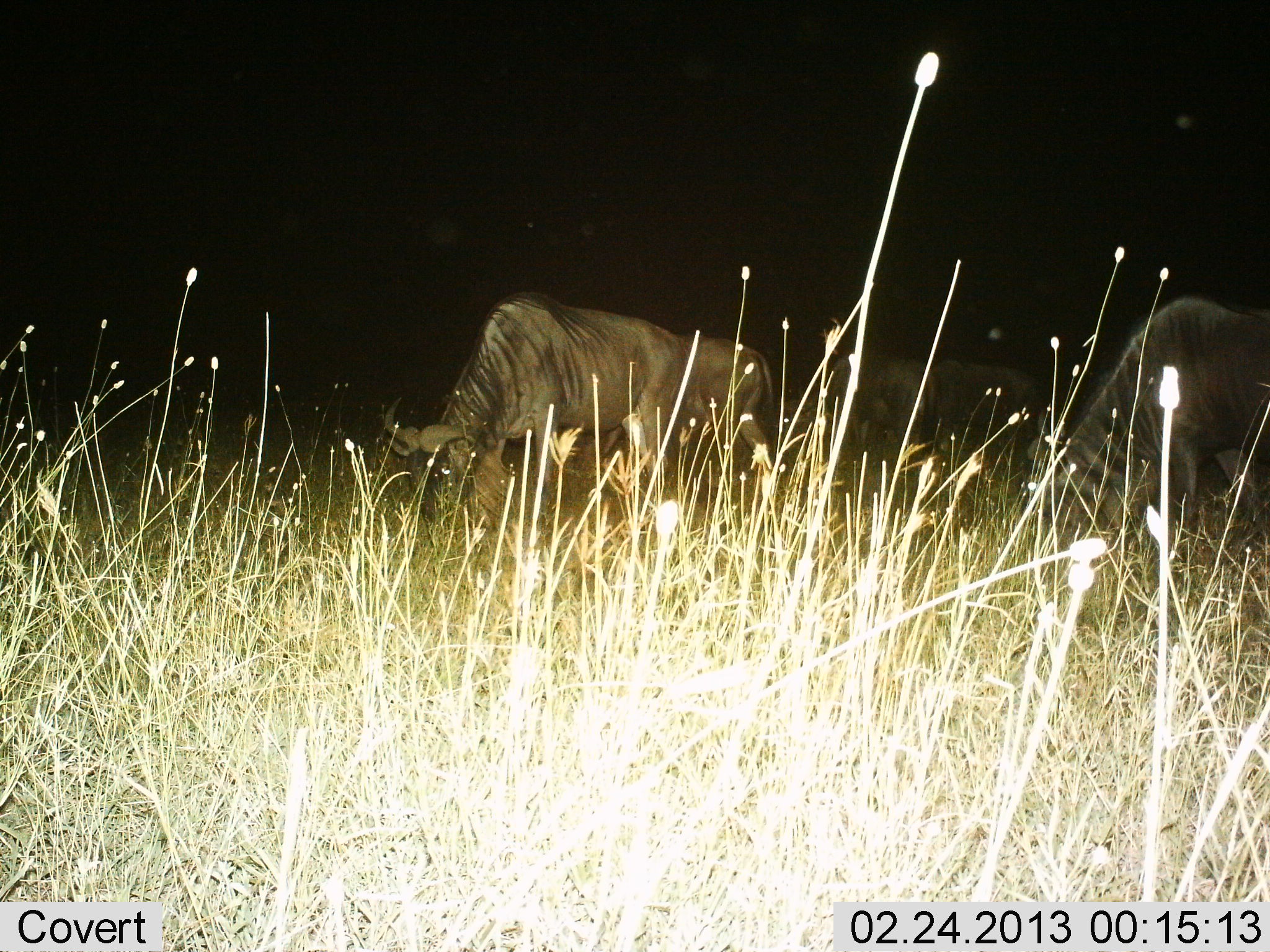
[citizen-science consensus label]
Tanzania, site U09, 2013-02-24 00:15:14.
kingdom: Animalia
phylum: Chordata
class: Mammalia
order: Artiodactyla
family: Bovidae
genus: Connochaetes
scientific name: Connochaetes taurinus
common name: blue wildebeest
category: wildebeest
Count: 3.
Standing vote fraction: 20%.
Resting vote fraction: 0%.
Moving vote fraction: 0%.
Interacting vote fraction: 0%.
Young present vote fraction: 0%.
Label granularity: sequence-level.